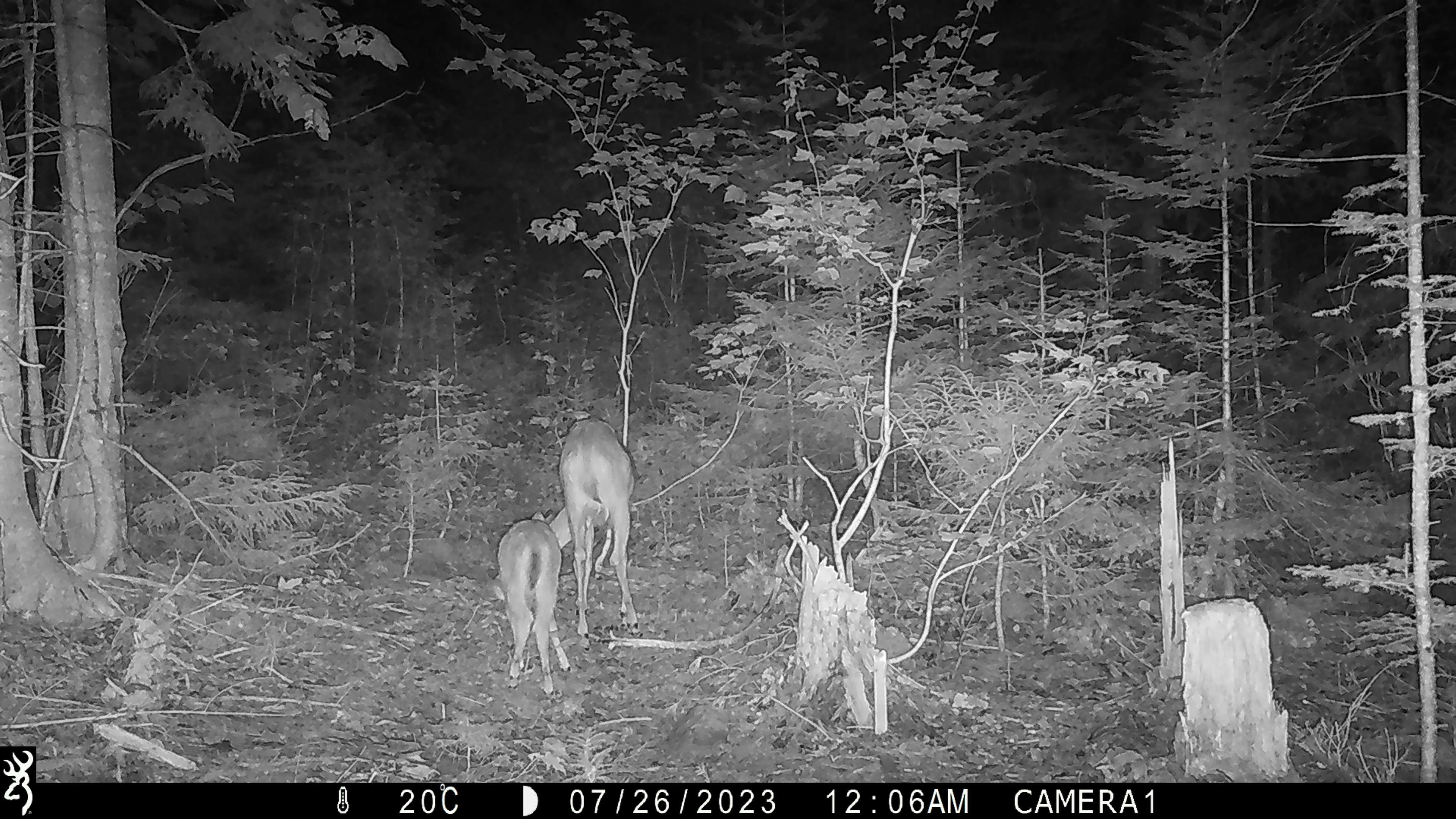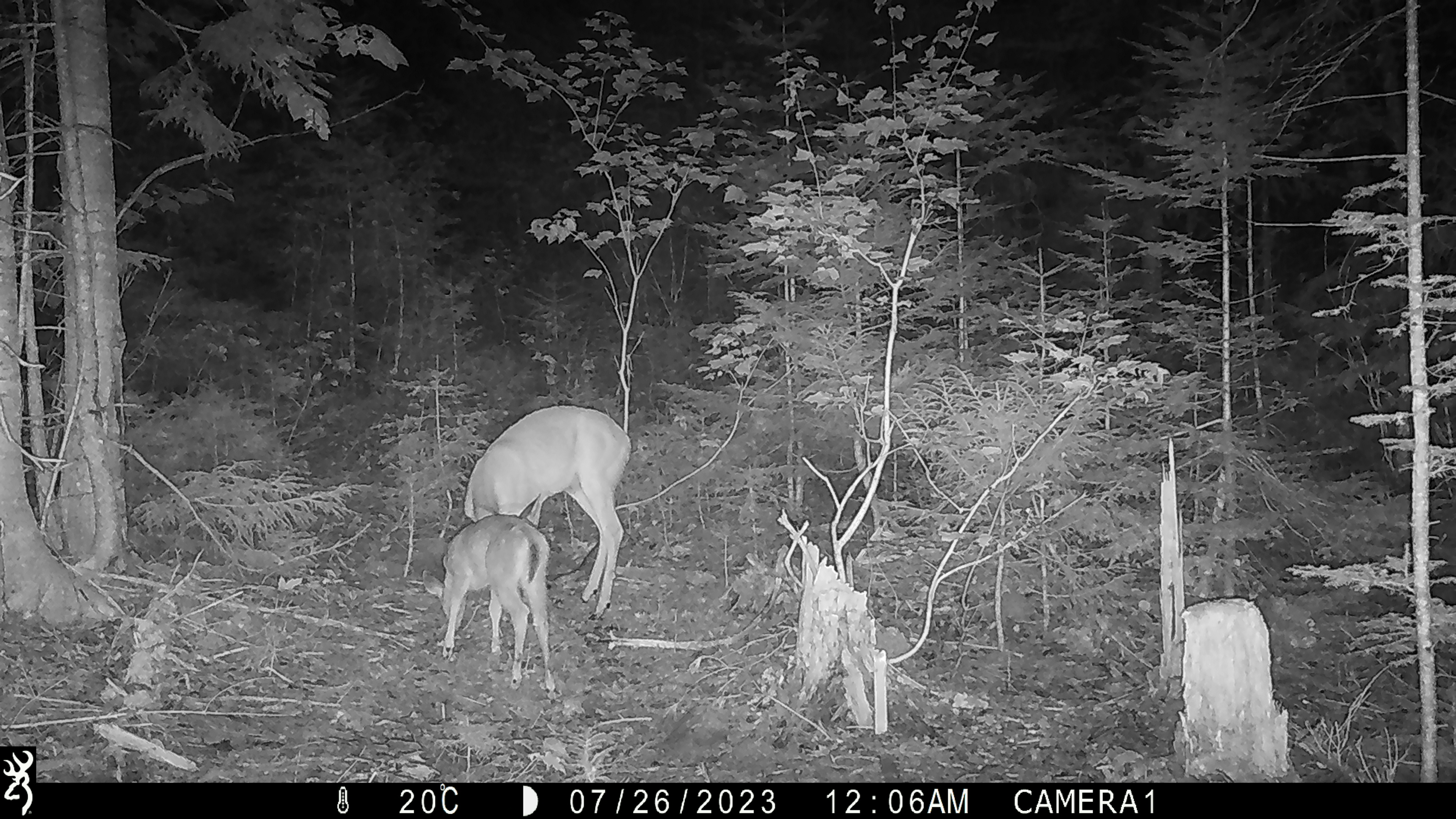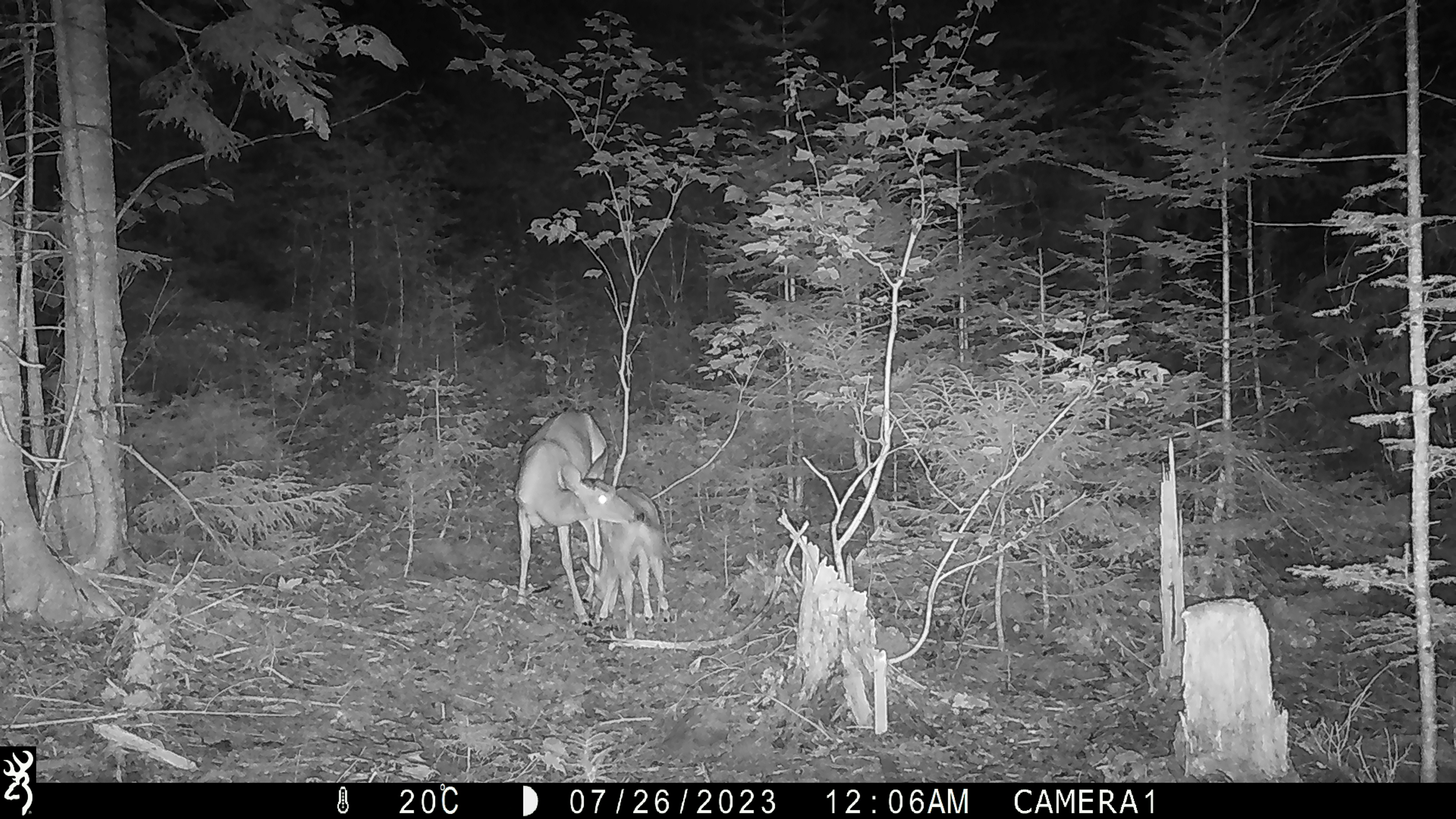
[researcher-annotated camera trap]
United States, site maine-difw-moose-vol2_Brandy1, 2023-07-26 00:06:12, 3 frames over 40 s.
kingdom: Animalia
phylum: Chordata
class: Mammalia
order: Artiodactyla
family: Cervidae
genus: Odocoileus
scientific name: Odocoileus virginianus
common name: white-tailed deer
White-tailed deer (Odocoileus virginianus).